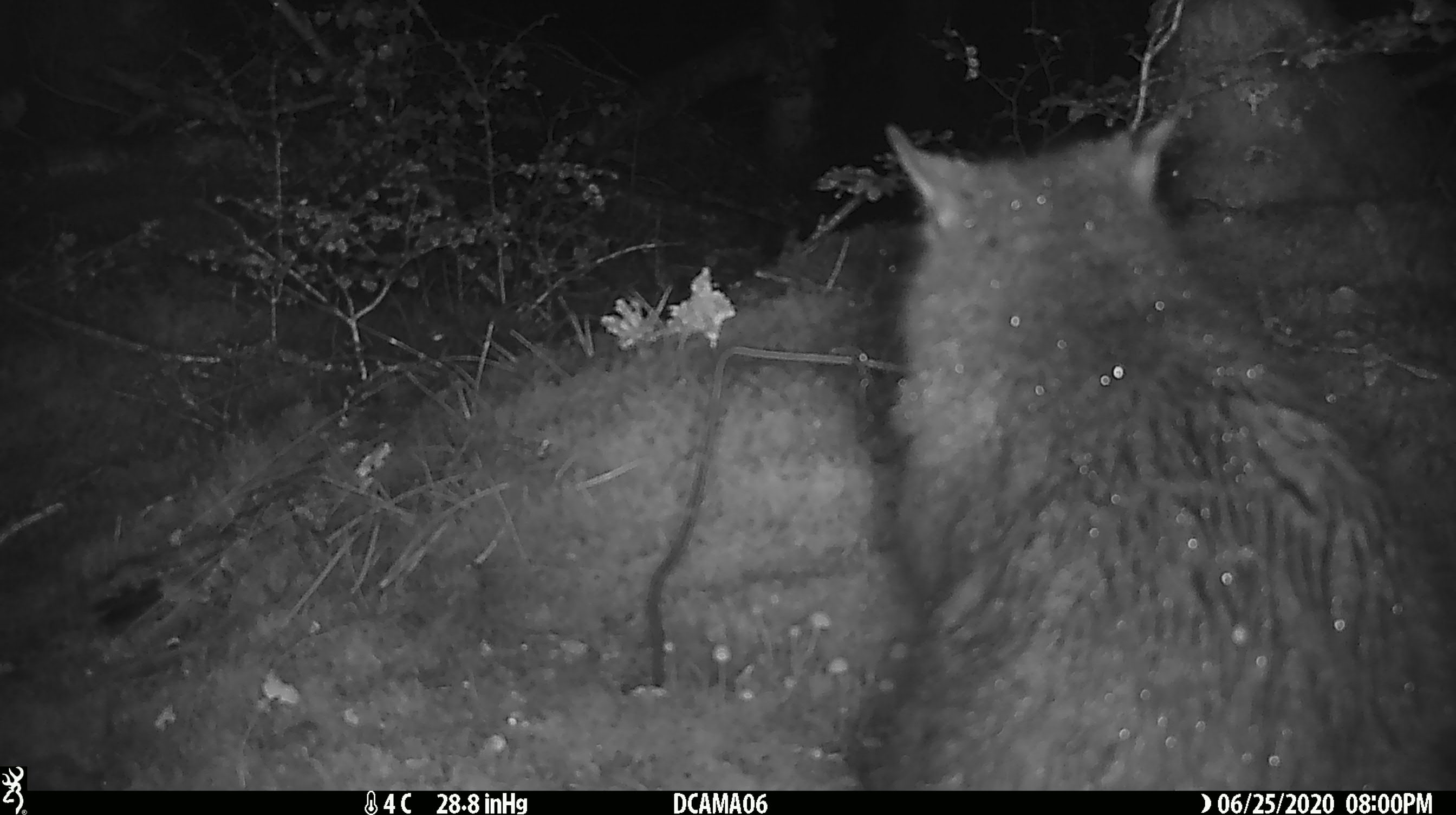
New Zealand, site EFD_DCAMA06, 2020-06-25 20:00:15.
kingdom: Animalia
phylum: Chordata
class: Mammalia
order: Diprotodontia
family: Phalangeridae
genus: Trichosurus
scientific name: Trichosurus vulpecula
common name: common brushtail possum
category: possum